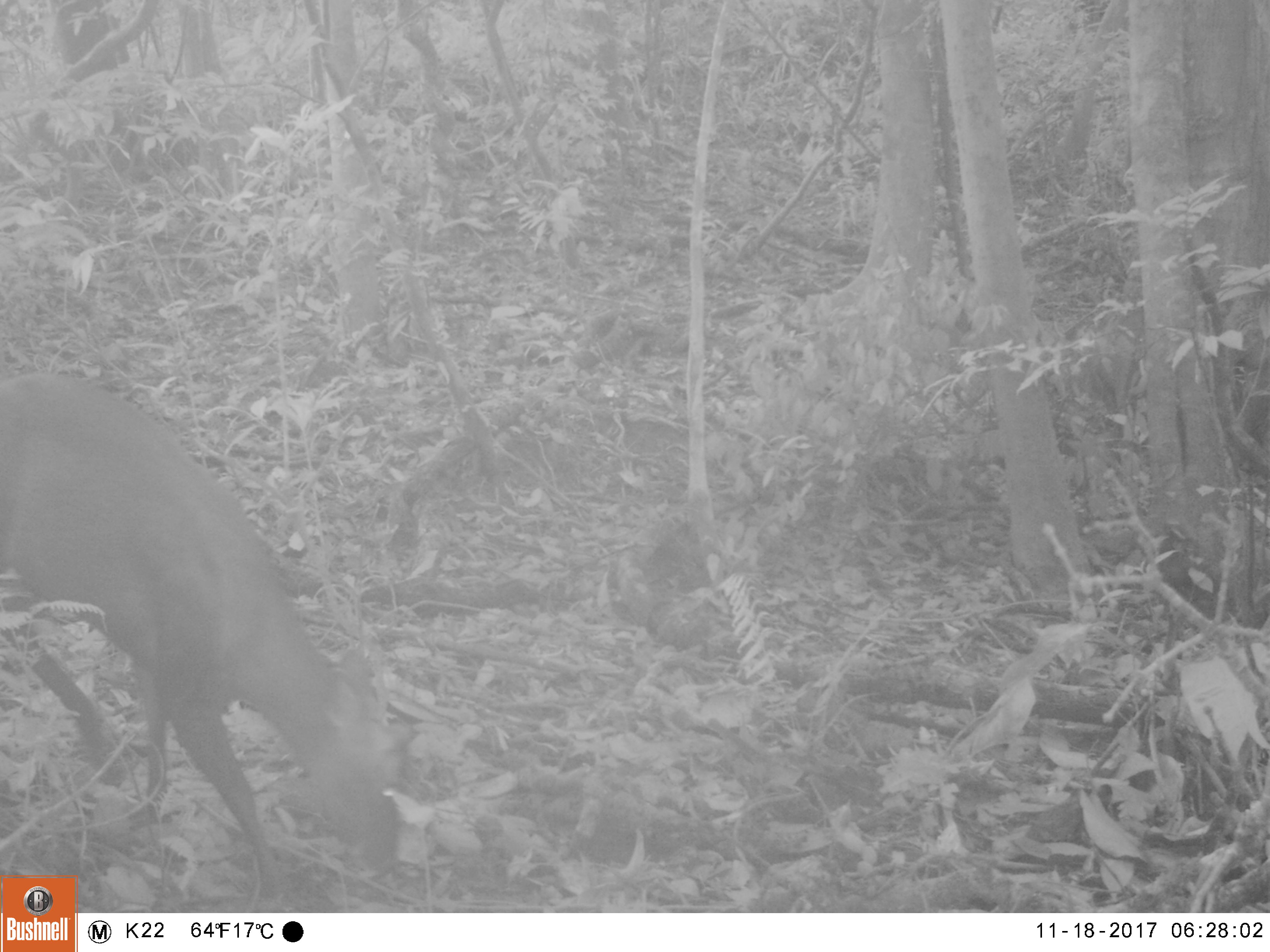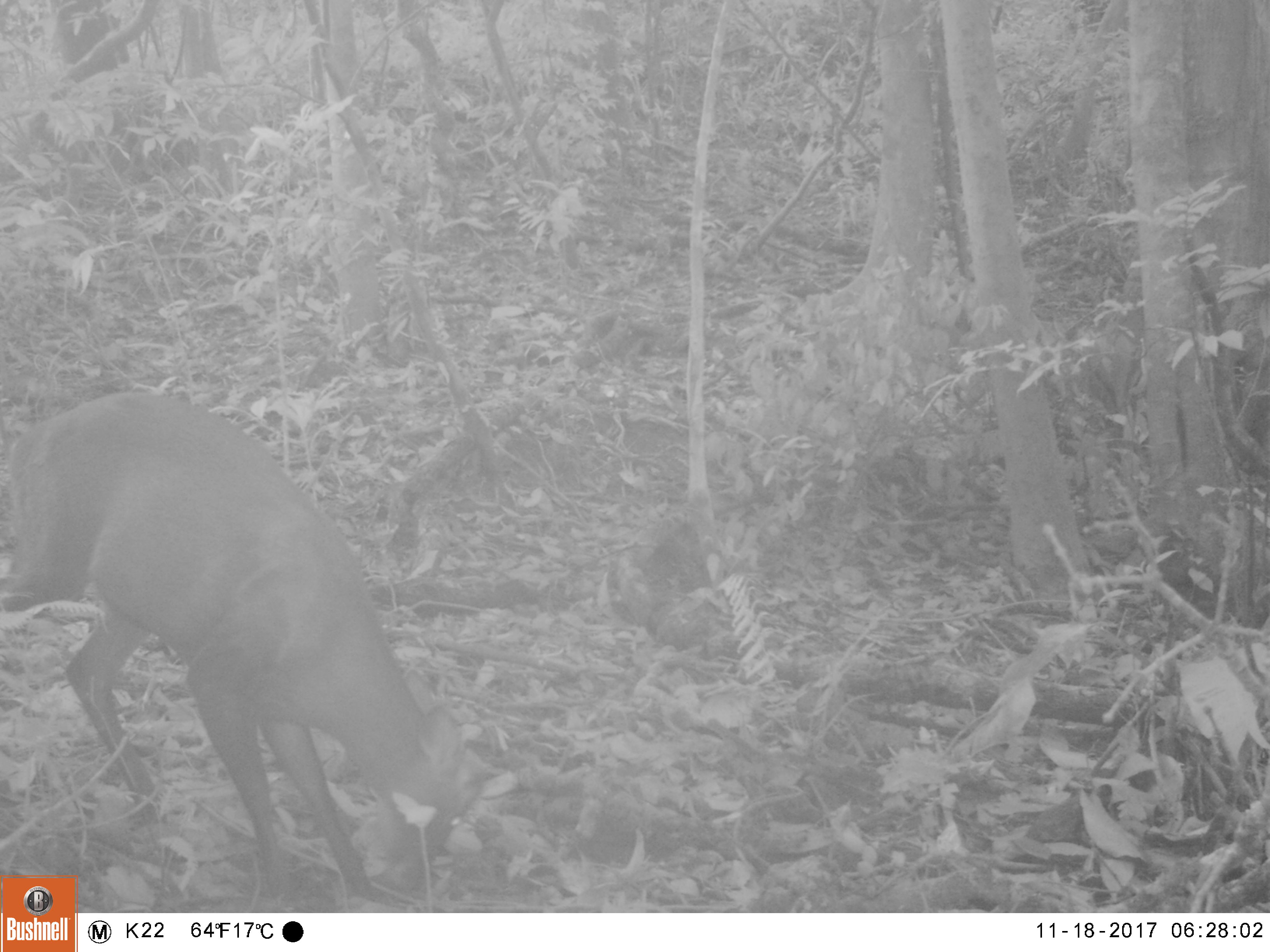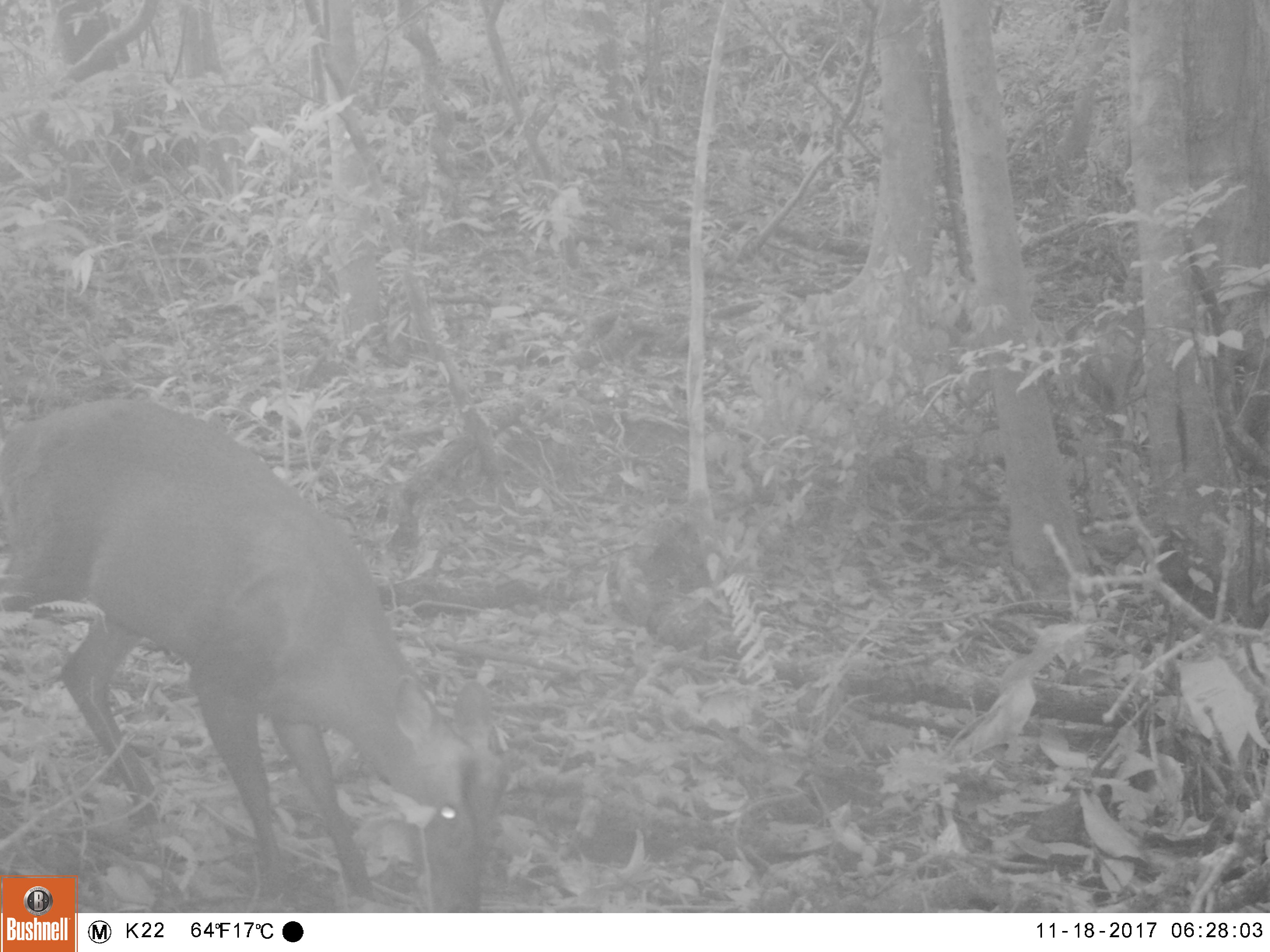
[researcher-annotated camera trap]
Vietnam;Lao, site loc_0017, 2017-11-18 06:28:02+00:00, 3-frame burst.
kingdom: Animalia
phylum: Chordata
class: Mammalia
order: Artiodactyla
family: Cervidae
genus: Muntiacus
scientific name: Muntiacus rooseveltorum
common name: roosevelt's muntjac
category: roosevelts muntjac group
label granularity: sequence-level